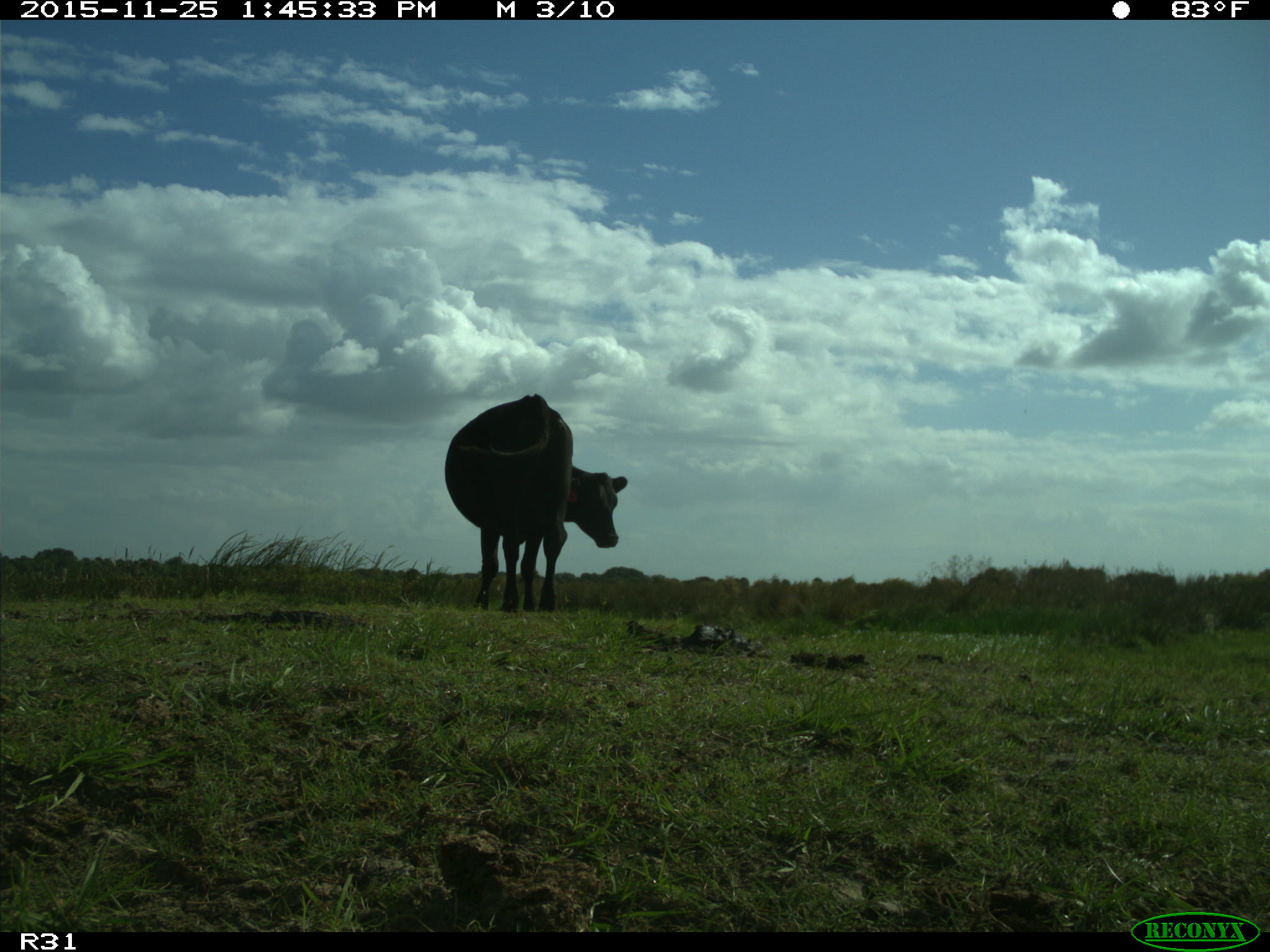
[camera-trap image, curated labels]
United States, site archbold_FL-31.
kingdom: Animalia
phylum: Chordata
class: Mammalia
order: Artiodactyla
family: Bovidae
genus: Bos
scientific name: Bos taurus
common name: domestic cow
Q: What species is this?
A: Bos taurus (domestic cow).